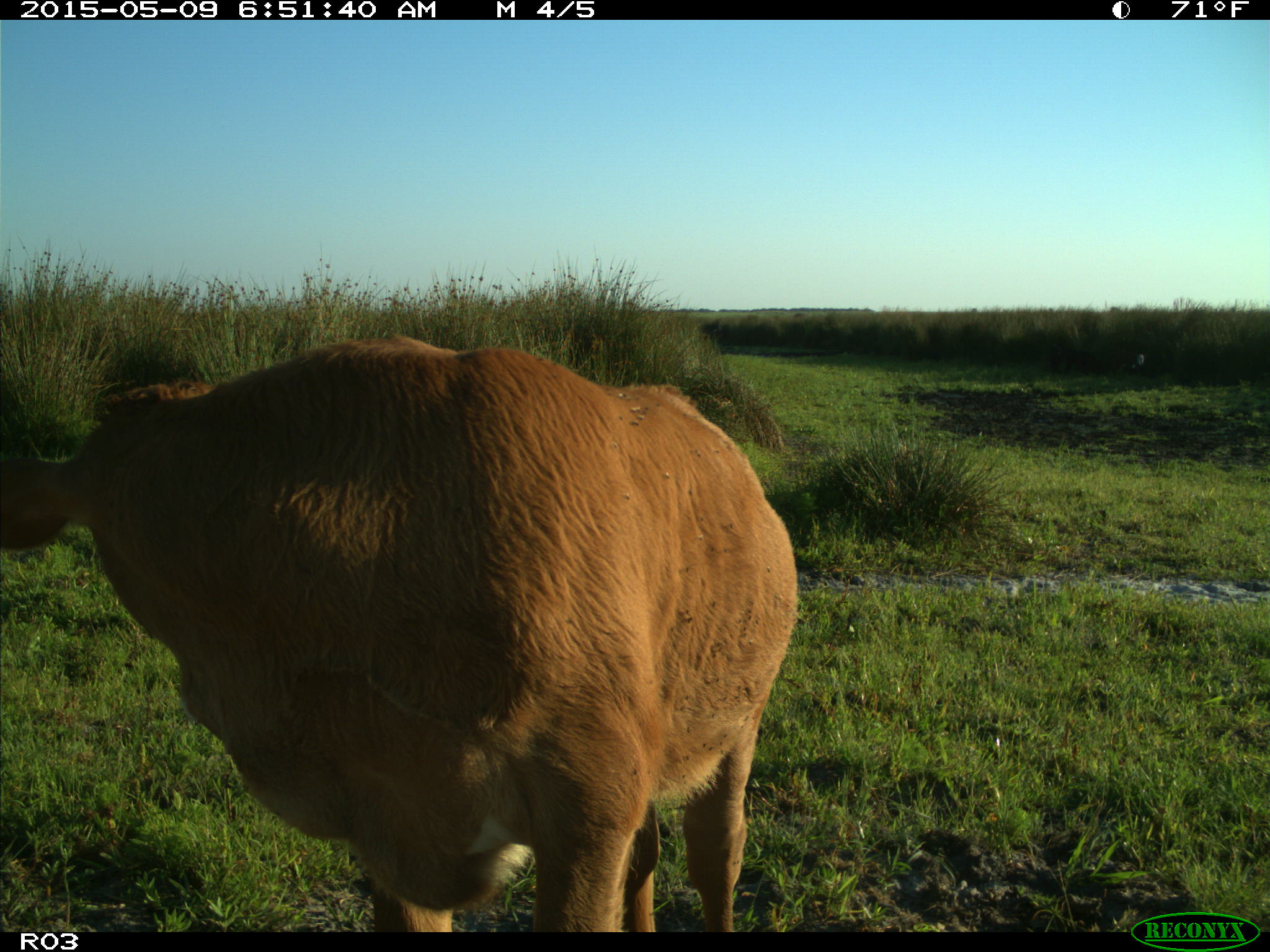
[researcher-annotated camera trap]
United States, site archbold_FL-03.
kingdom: Animalia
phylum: Chordata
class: Mammalia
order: Artiodactyla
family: Bovidae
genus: Bos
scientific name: Bos taurus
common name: domestic cow